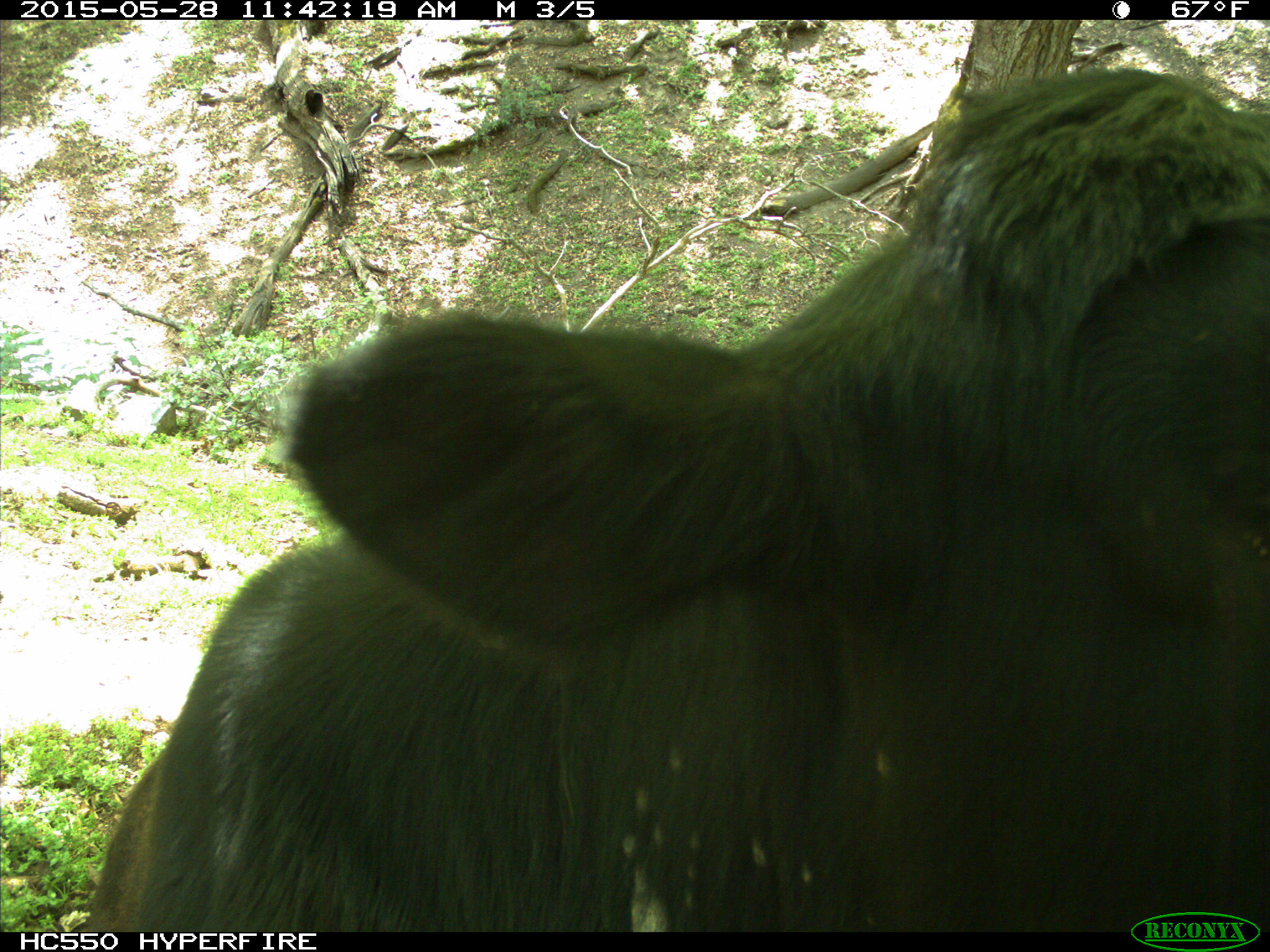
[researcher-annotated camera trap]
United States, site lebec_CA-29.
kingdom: Animalia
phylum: Chordata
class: Mammalia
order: Artiodactyla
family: Bovidae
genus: Bos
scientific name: Bos taurus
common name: domestic cow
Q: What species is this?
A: Bos taurus (domestic cow).